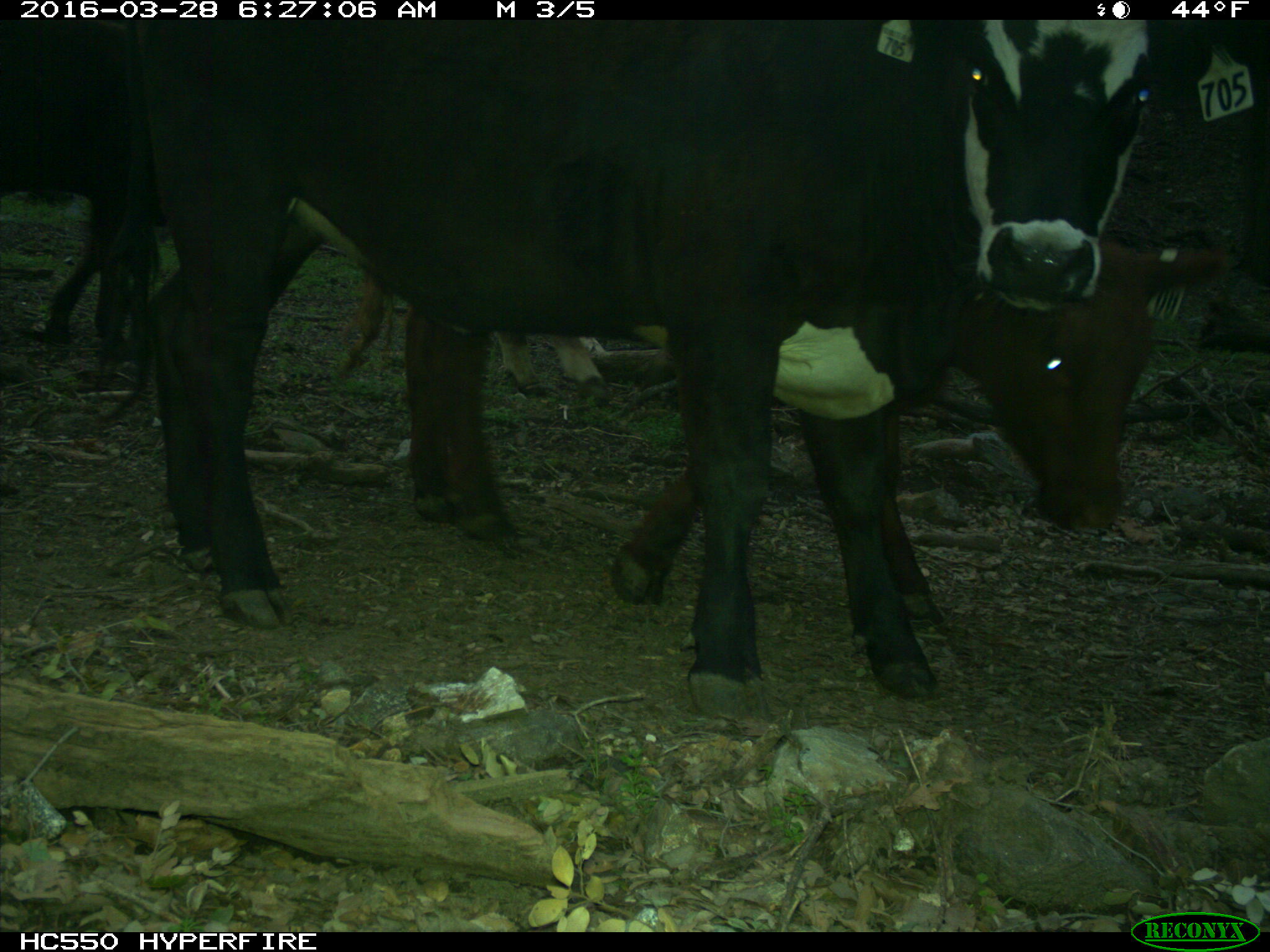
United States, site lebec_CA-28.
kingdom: Animalia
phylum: Chordata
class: Mammalia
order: Artiodactyla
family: Bovidae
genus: Bos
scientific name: Bos taurus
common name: domestic cow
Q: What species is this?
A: Bos taurus (domestic cow).